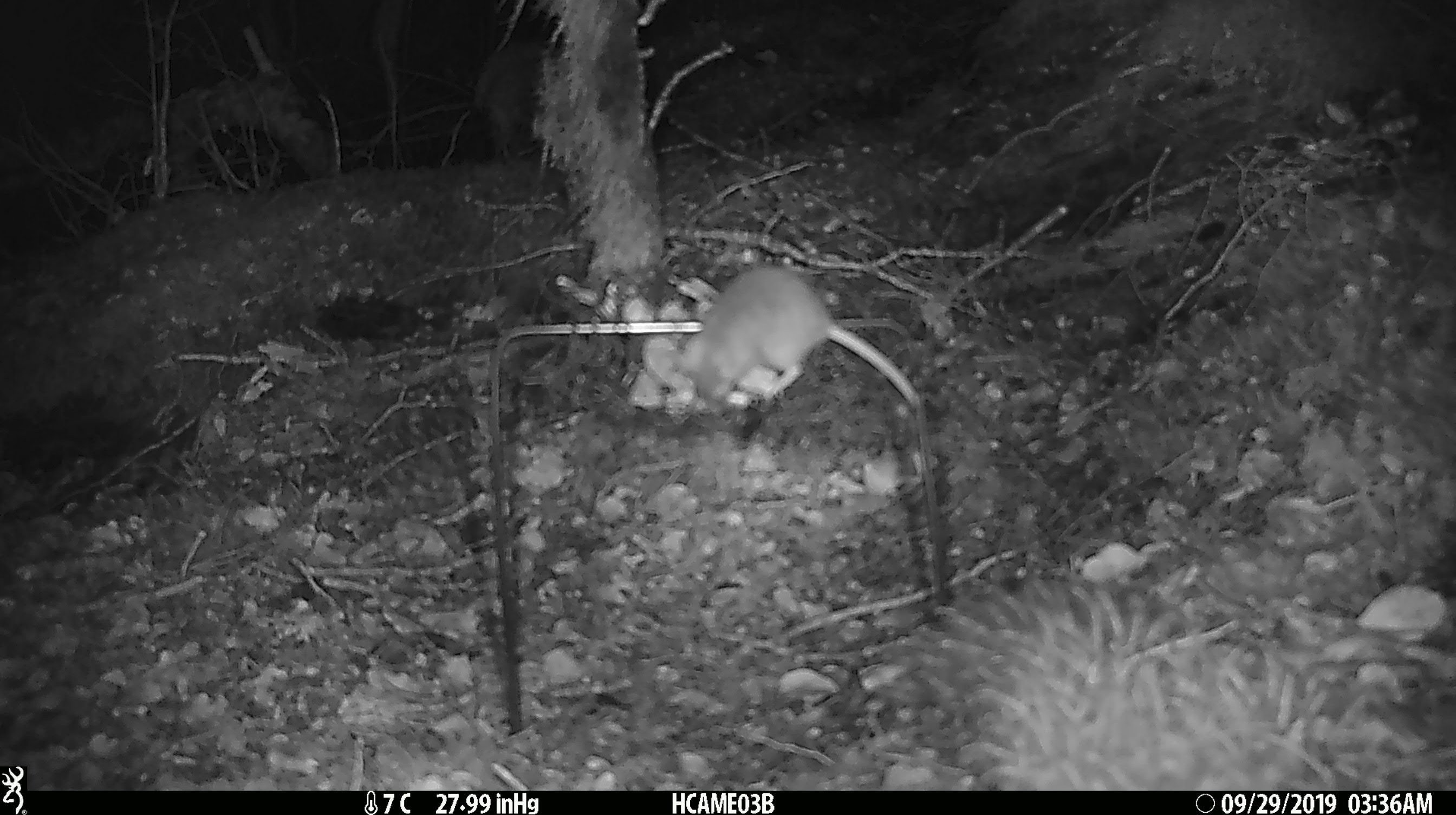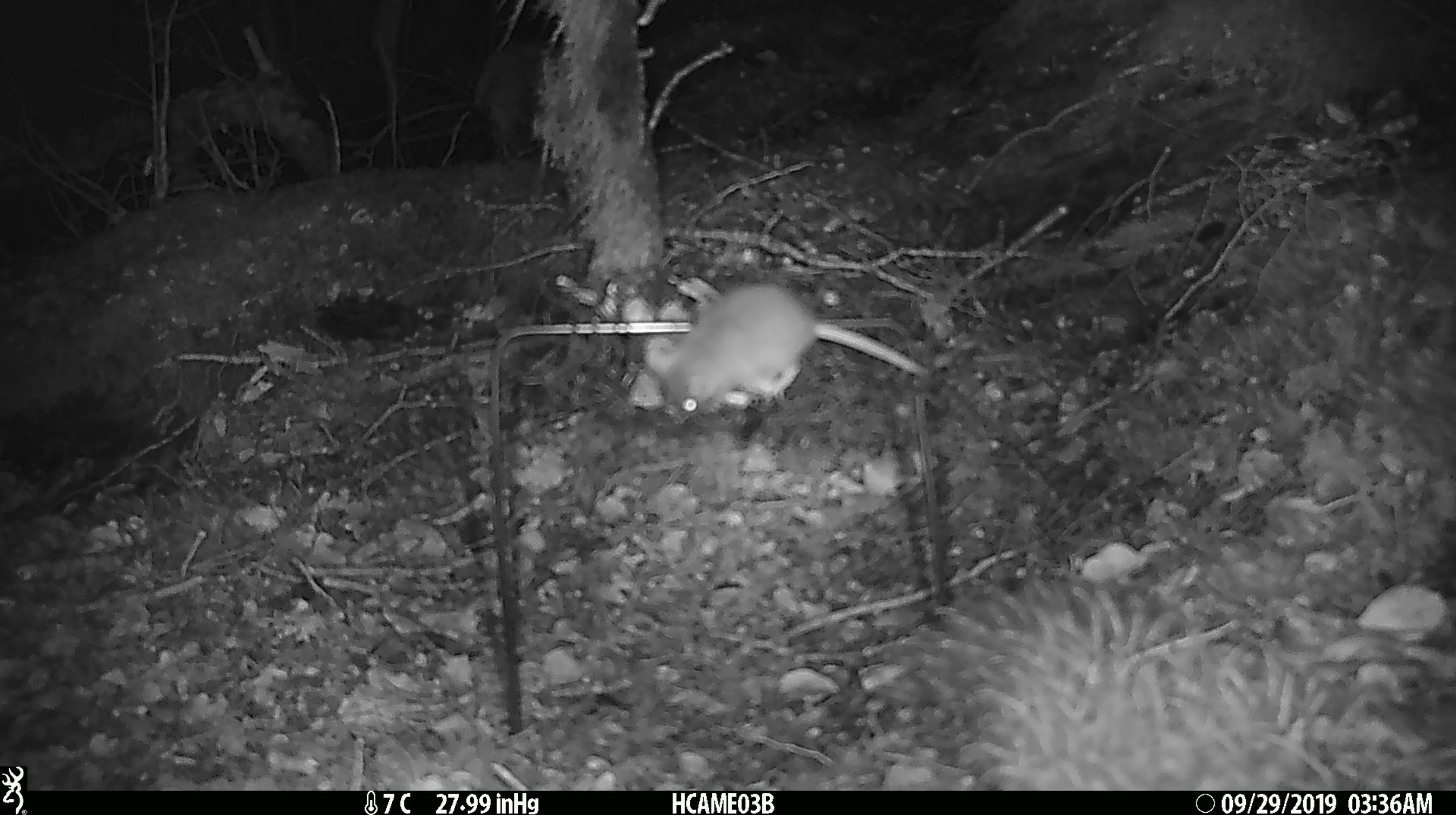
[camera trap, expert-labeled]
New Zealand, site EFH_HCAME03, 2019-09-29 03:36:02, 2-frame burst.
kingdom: Animalia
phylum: Chordata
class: Mammalia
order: Rodentia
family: Muridae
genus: Mus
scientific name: Mus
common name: mouse